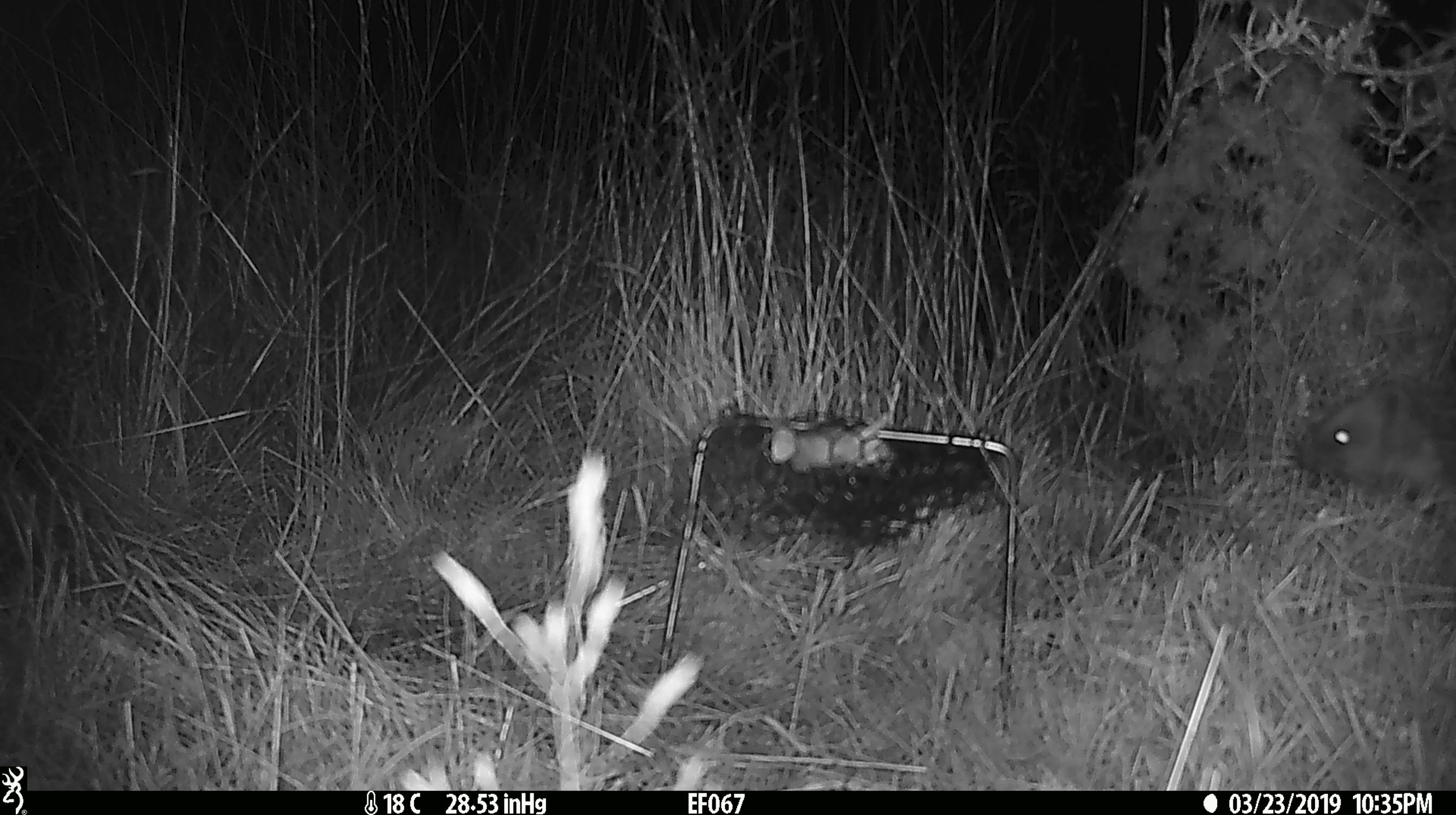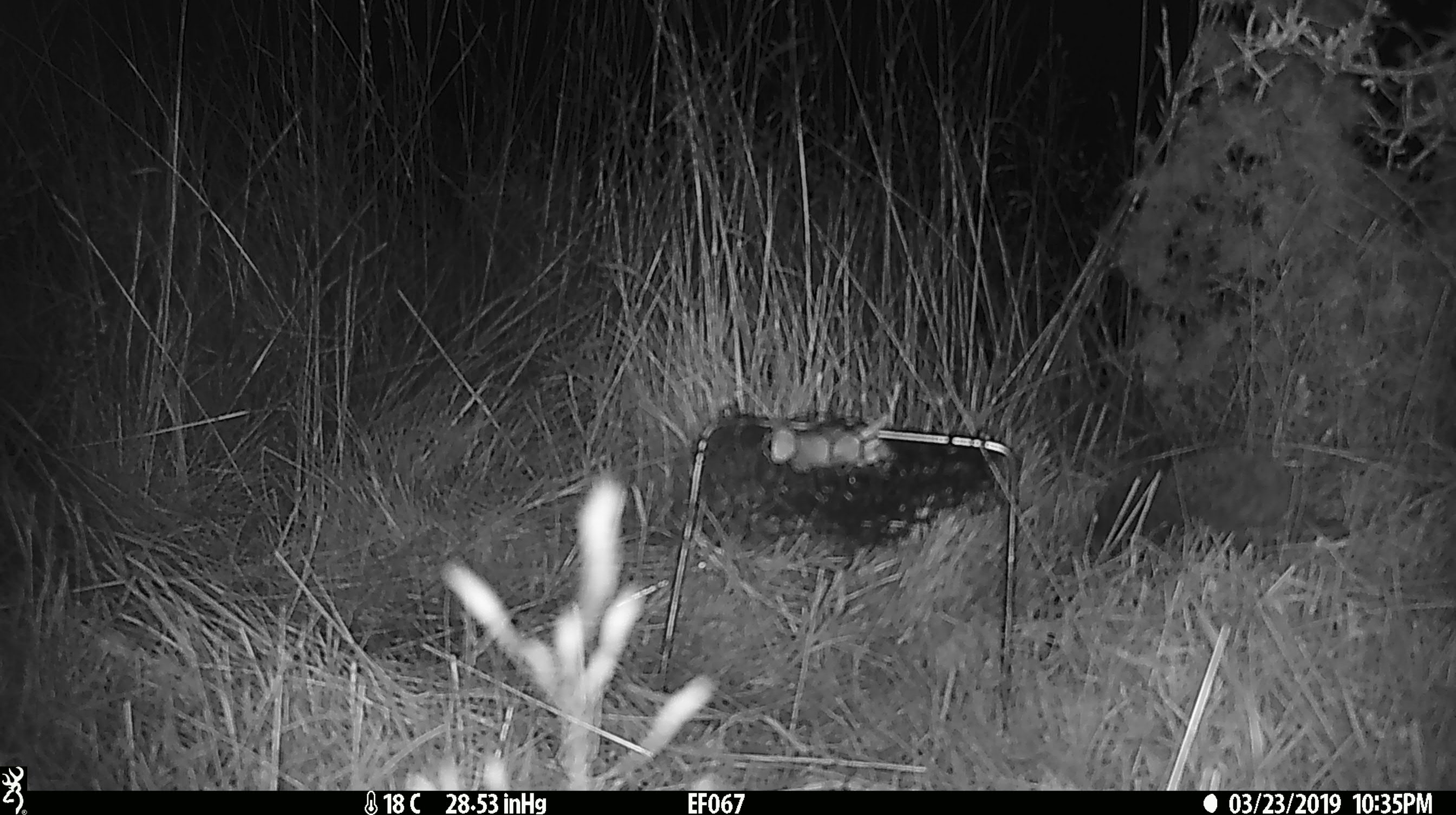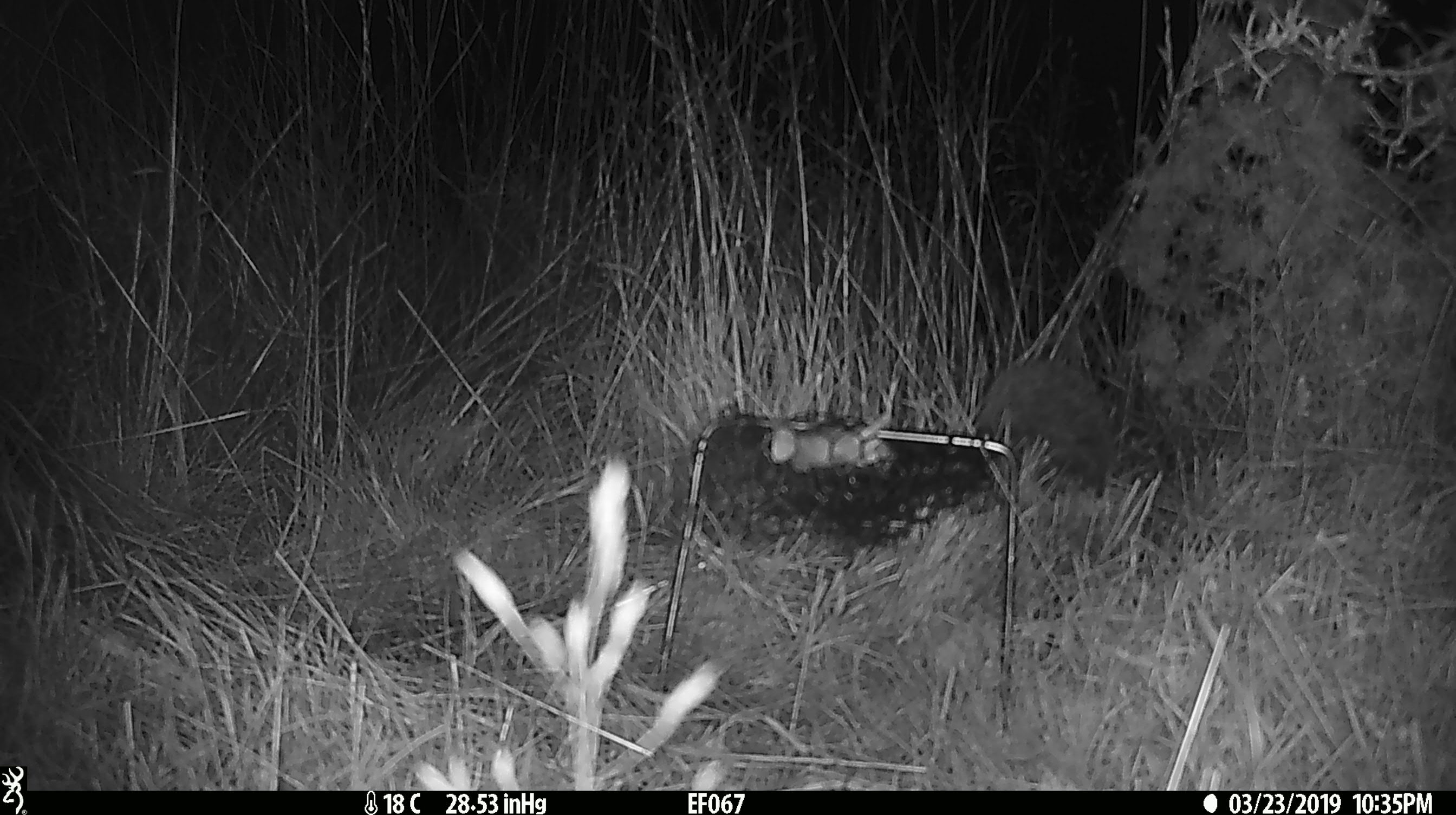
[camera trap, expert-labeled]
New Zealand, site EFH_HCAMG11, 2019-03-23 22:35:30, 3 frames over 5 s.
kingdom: Animalia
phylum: Chordata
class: Mammalia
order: Eulipotyphla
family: Erinaceidae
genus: Erinaceus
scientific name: Erinaceus europaeus europaeus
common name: european hedgehog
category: hedgehog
Hedgehog (european hedgehog) (Erinaceus europaeus europaeus).